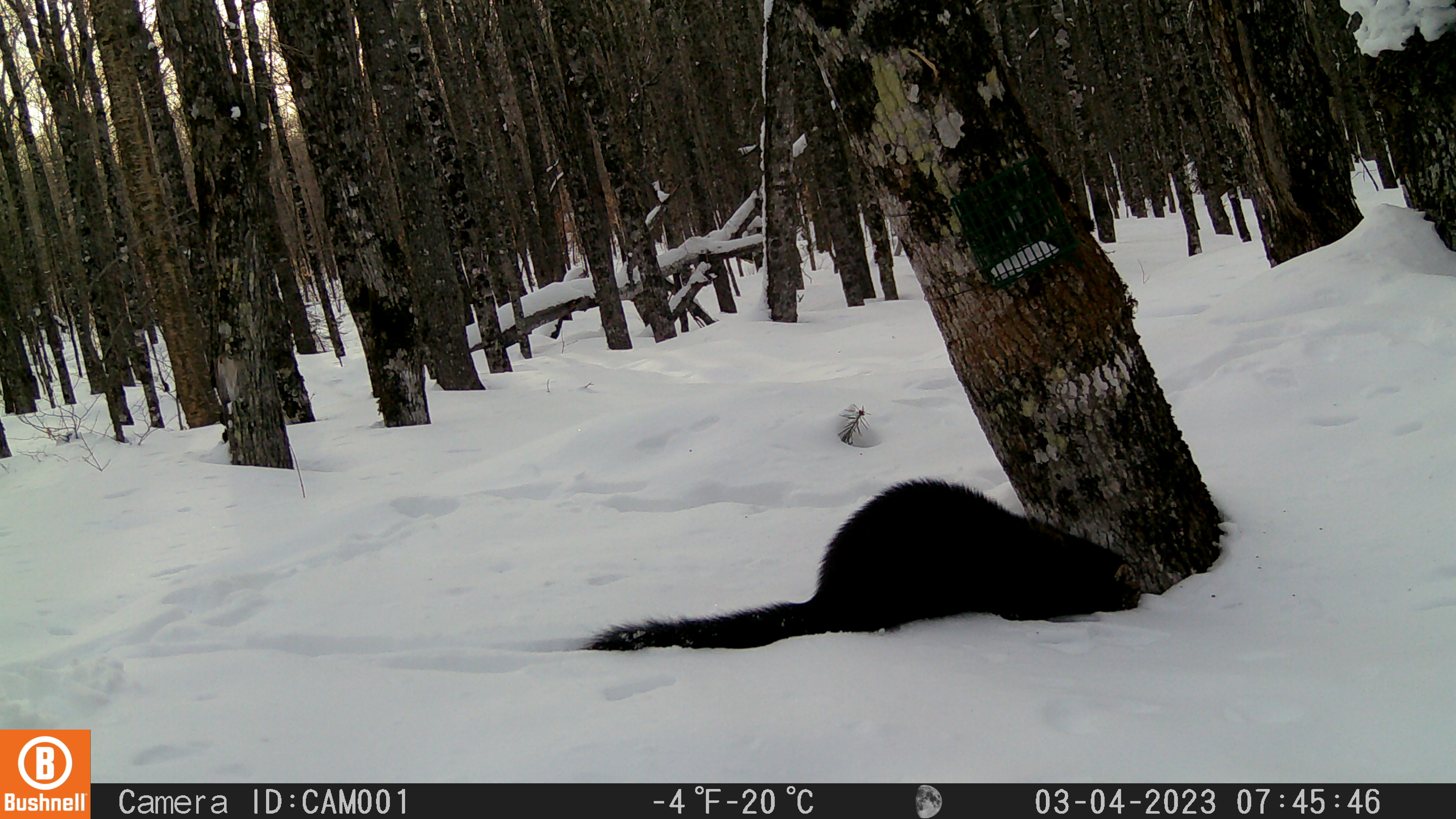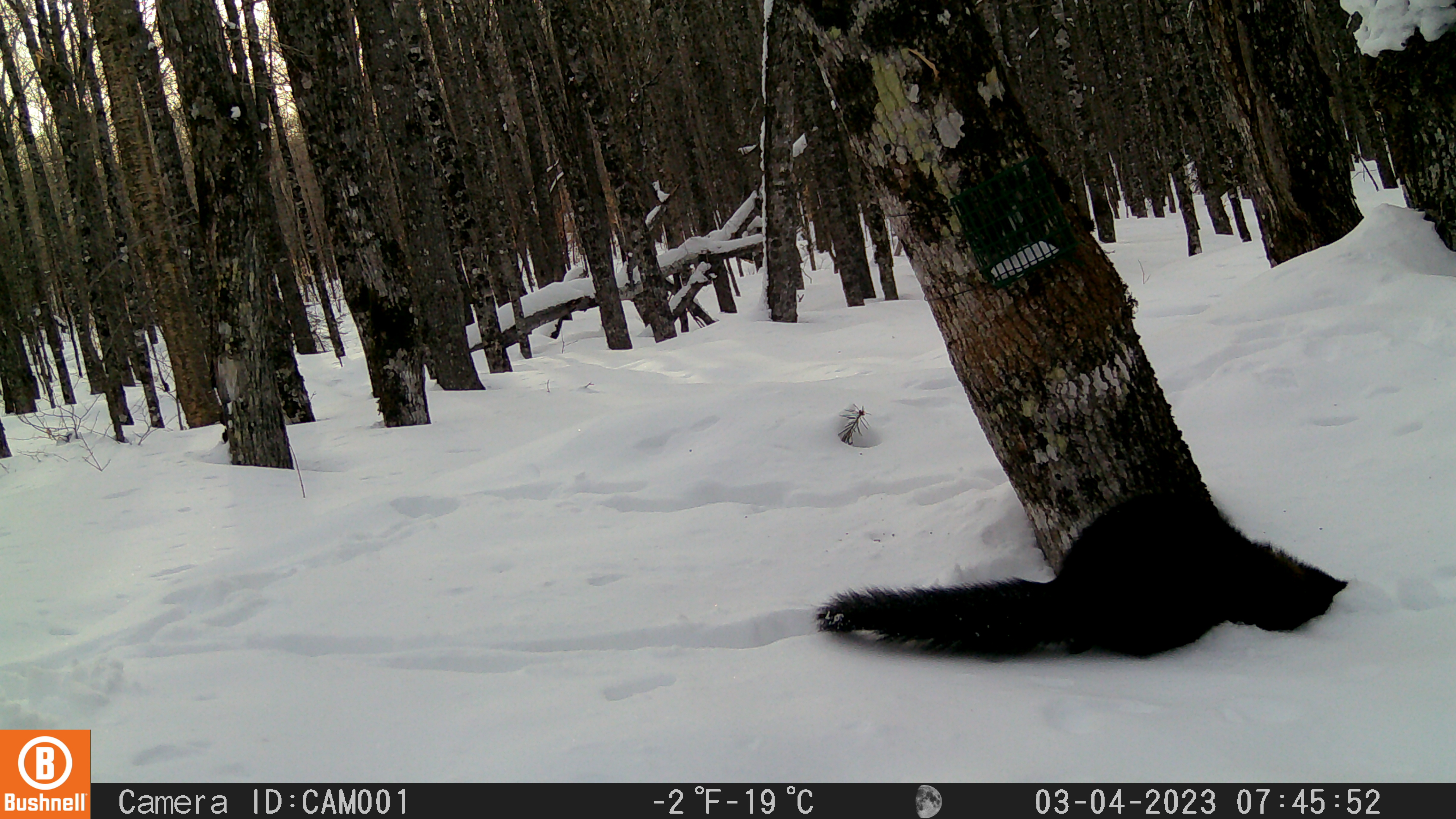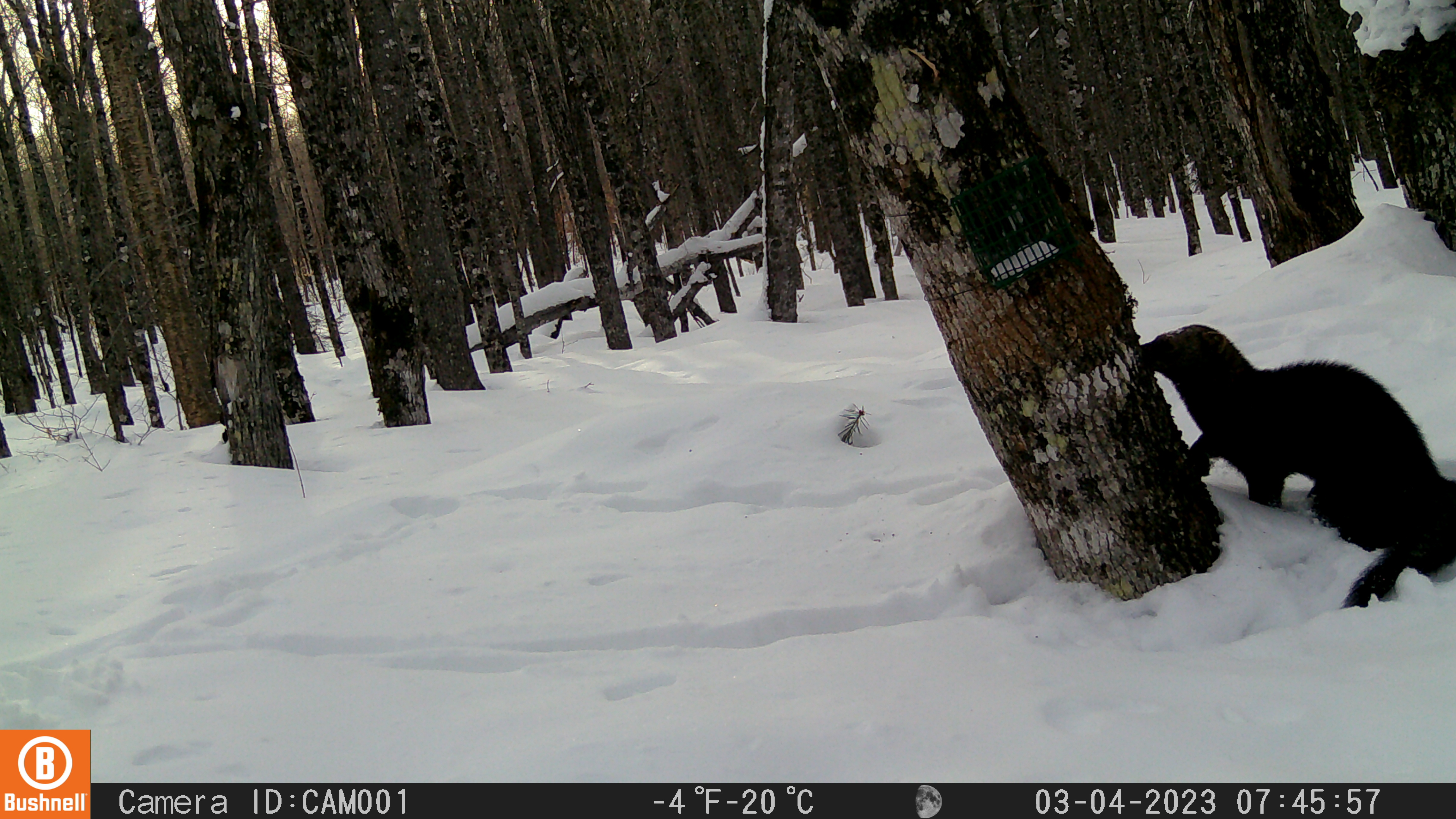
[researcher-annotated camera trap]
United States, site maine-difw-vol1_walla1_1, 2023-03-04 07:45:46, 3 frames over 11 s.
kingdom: Animalia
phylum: Chordata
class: Mammalia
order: Carnivora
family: Mustelidae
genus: Pekania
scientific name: Pekania pennanti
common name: fisher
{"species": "fisher (Pekania pennanti)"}